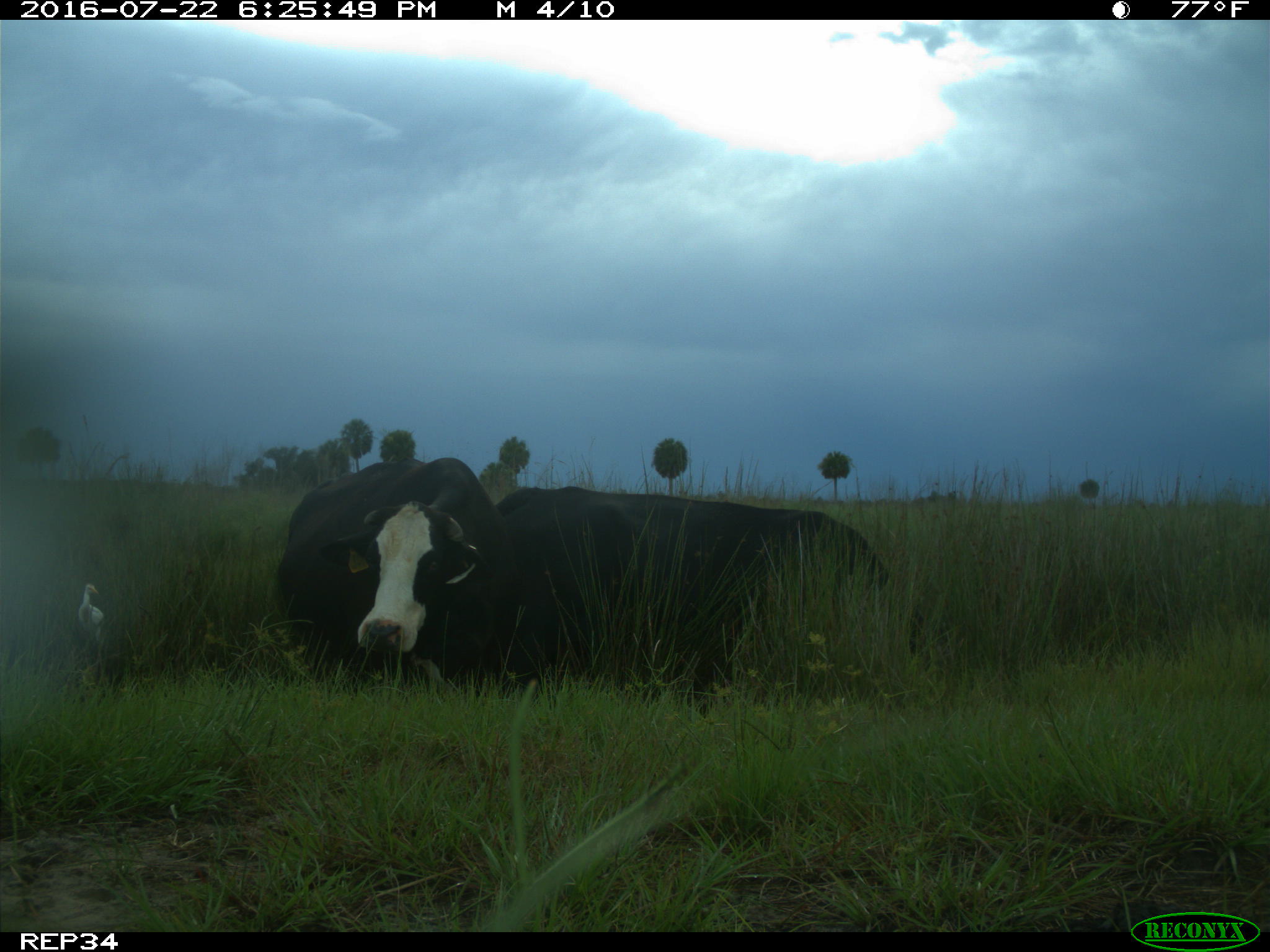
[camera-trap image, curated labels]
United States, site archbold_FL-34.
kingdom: Animalia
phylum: Chordata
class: Mammalia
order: Artiodactyla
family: Bovidae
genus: Bos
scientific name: Bos taurus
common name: domestic cow